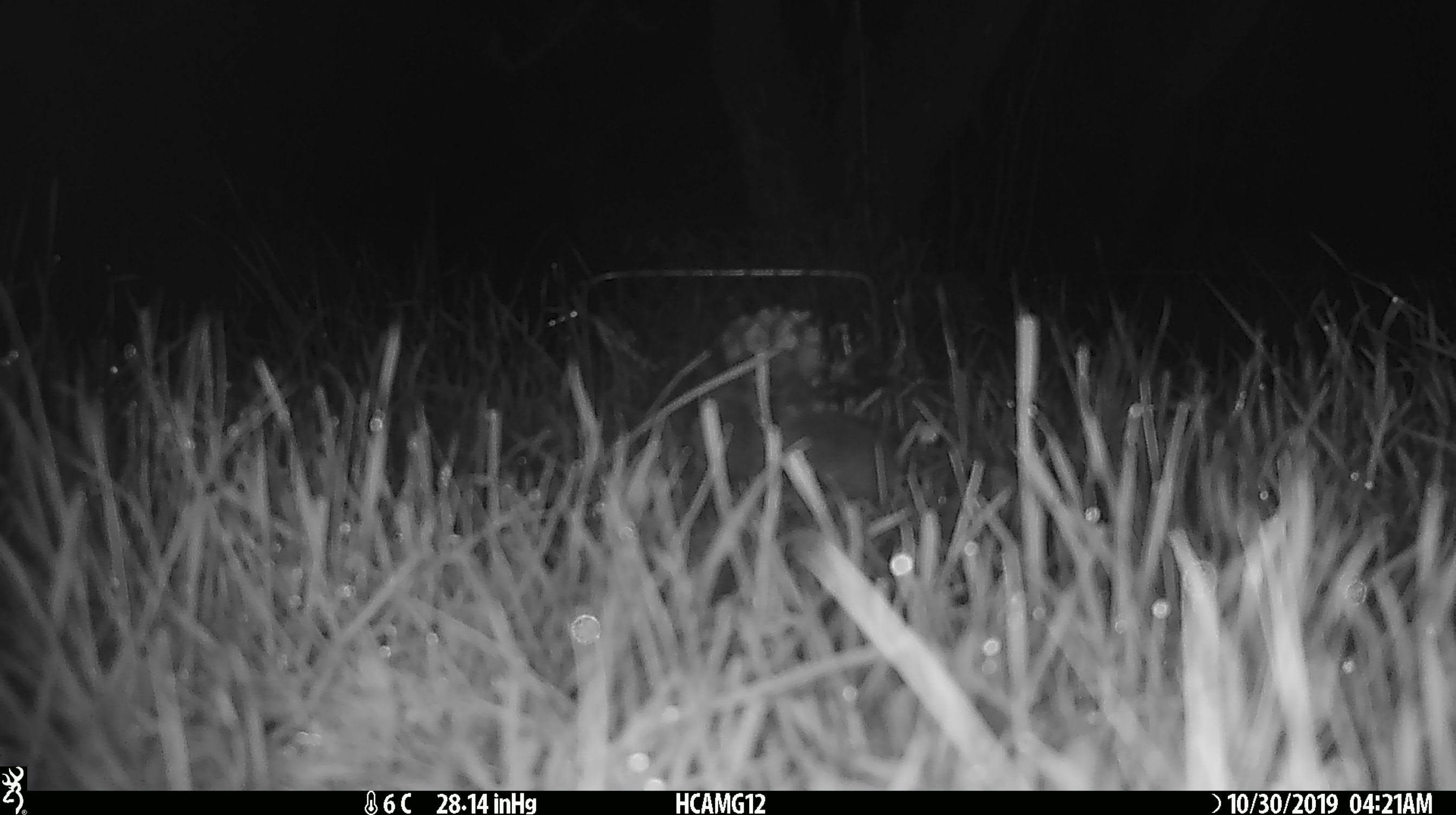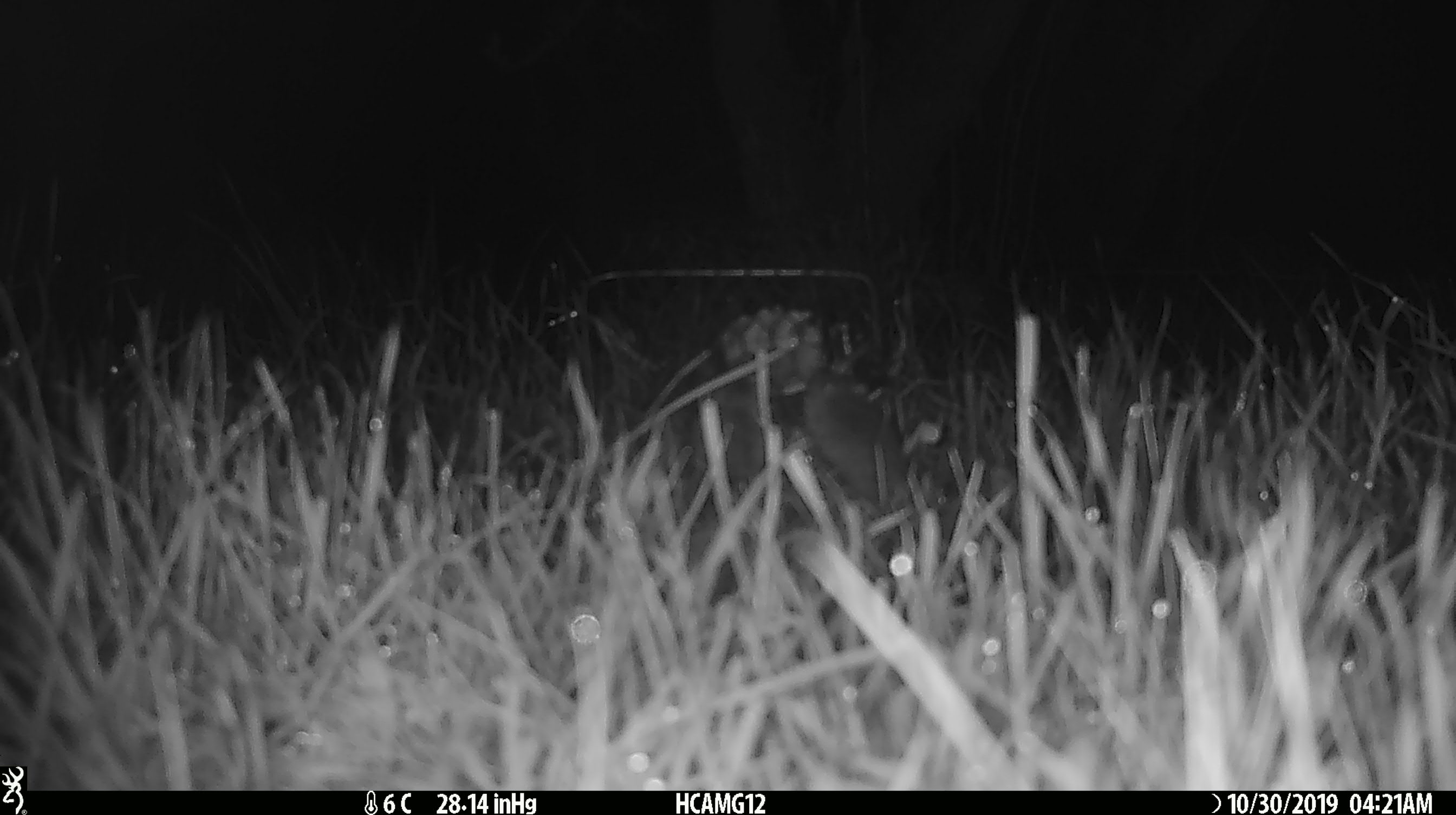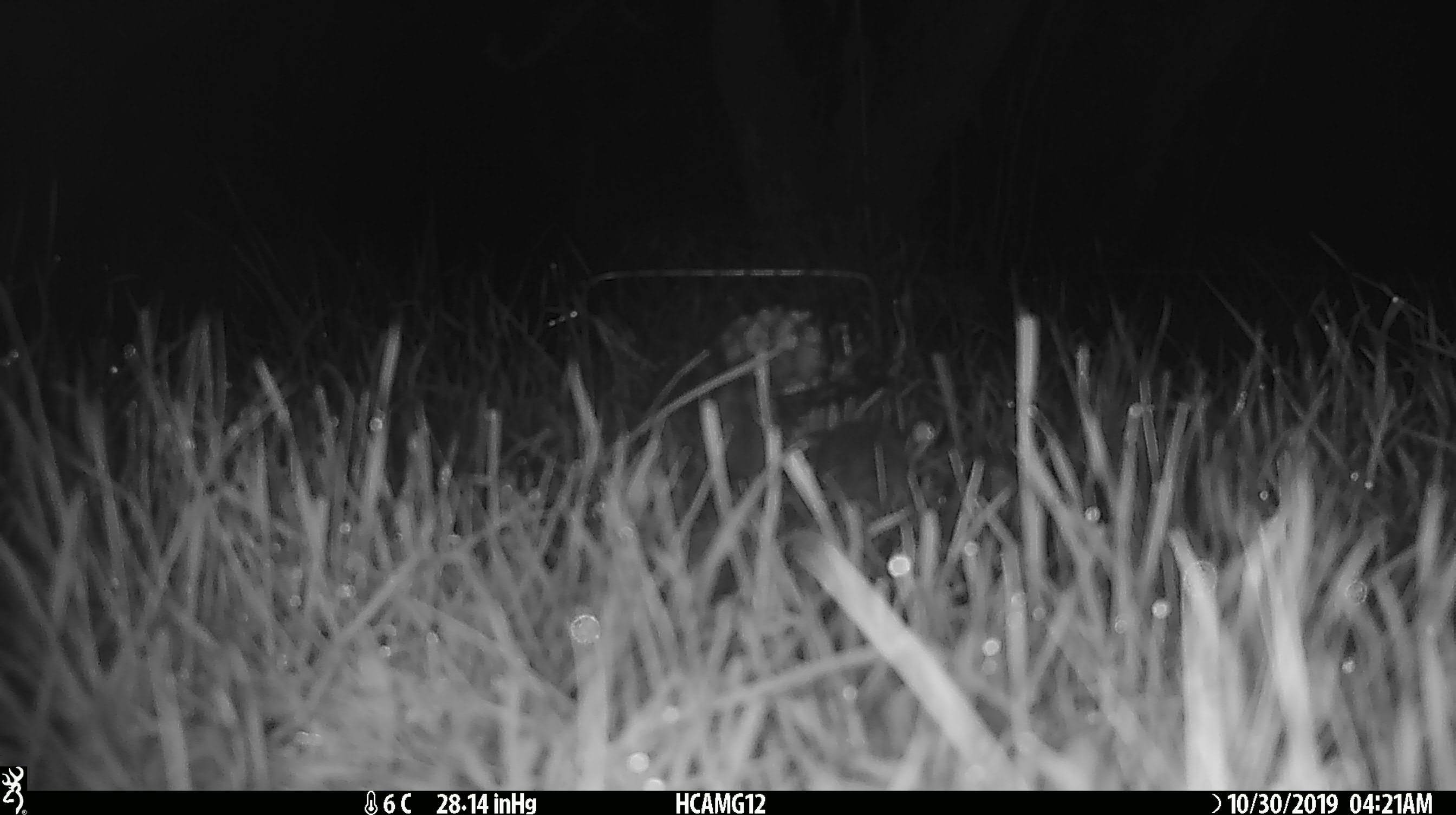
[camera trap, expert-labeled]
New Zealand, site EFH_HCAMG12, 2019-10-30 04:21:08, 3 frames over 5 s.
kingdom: Animalia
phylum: Chordata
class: Mammalia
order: Rodentia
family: Muridae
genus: Mus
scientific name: Mus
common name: mouse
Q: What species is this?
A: Mouse (Mus).